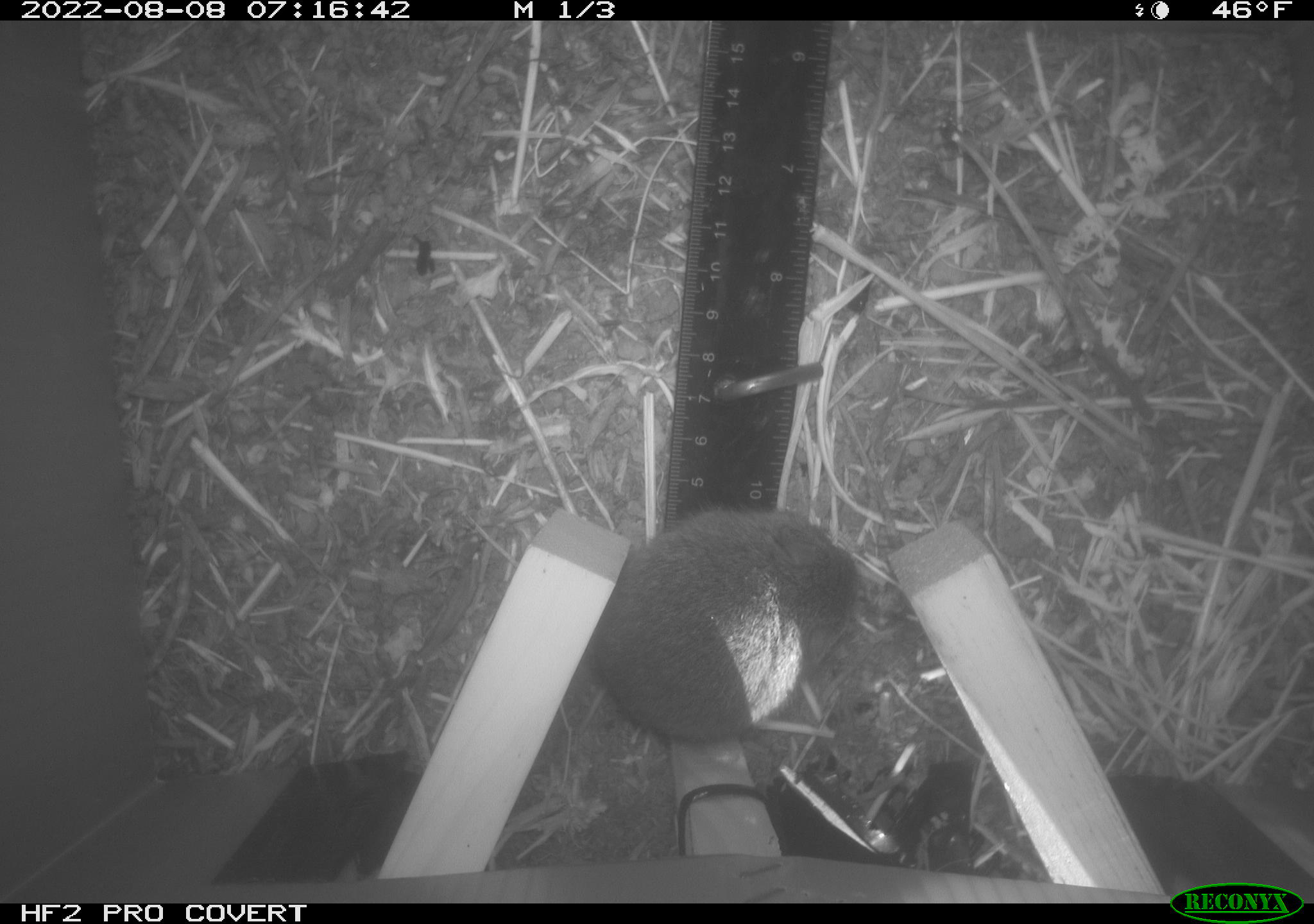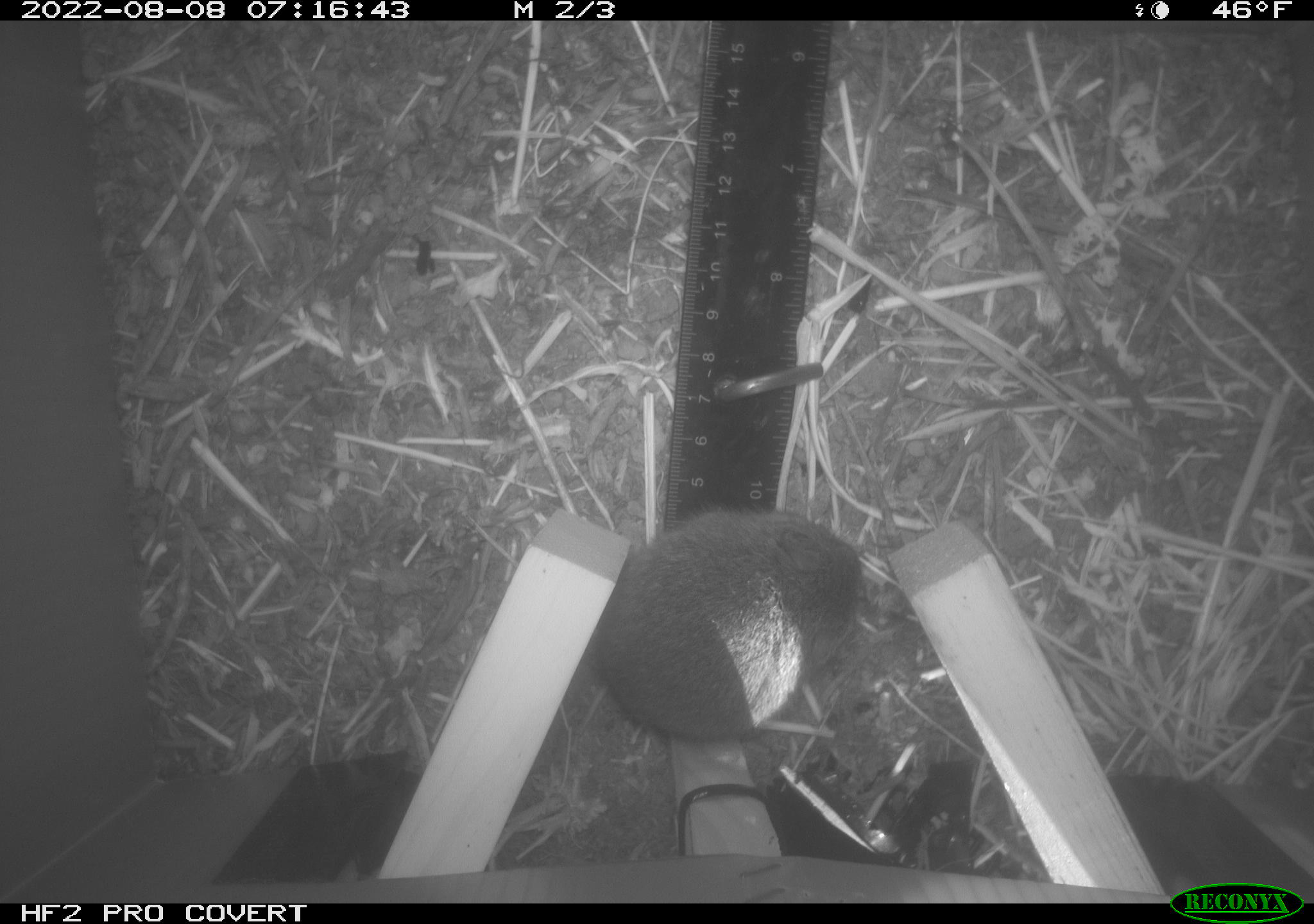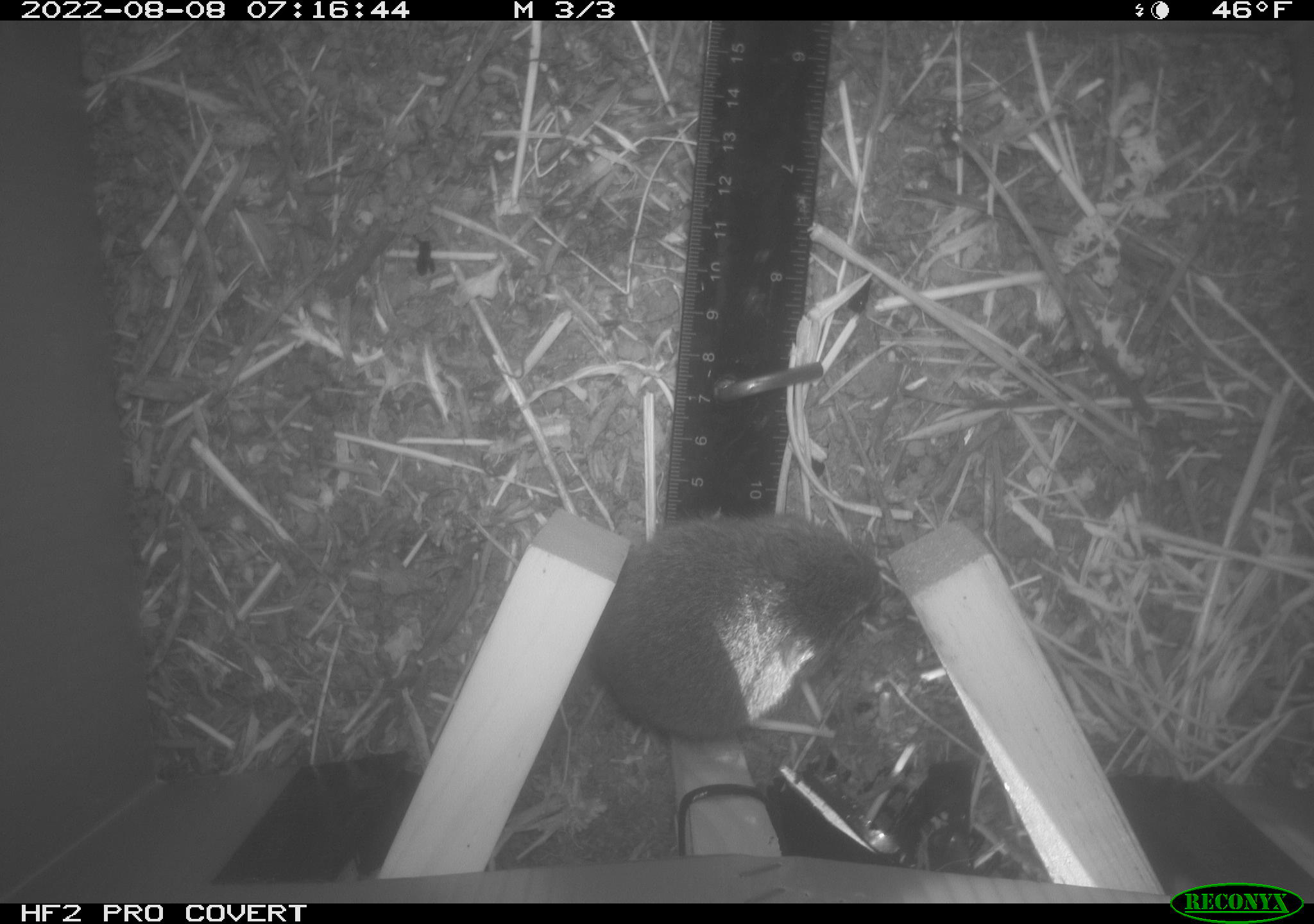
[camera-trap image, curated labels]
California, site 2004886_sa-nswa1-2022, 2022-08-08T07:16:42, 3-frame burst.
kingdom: Animalia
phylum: Chordata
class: Mammalia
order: Rodentia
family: Cricetidae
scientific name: Cricetidae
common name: hamsters, voles, lemmings, and allies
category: cricetidae family